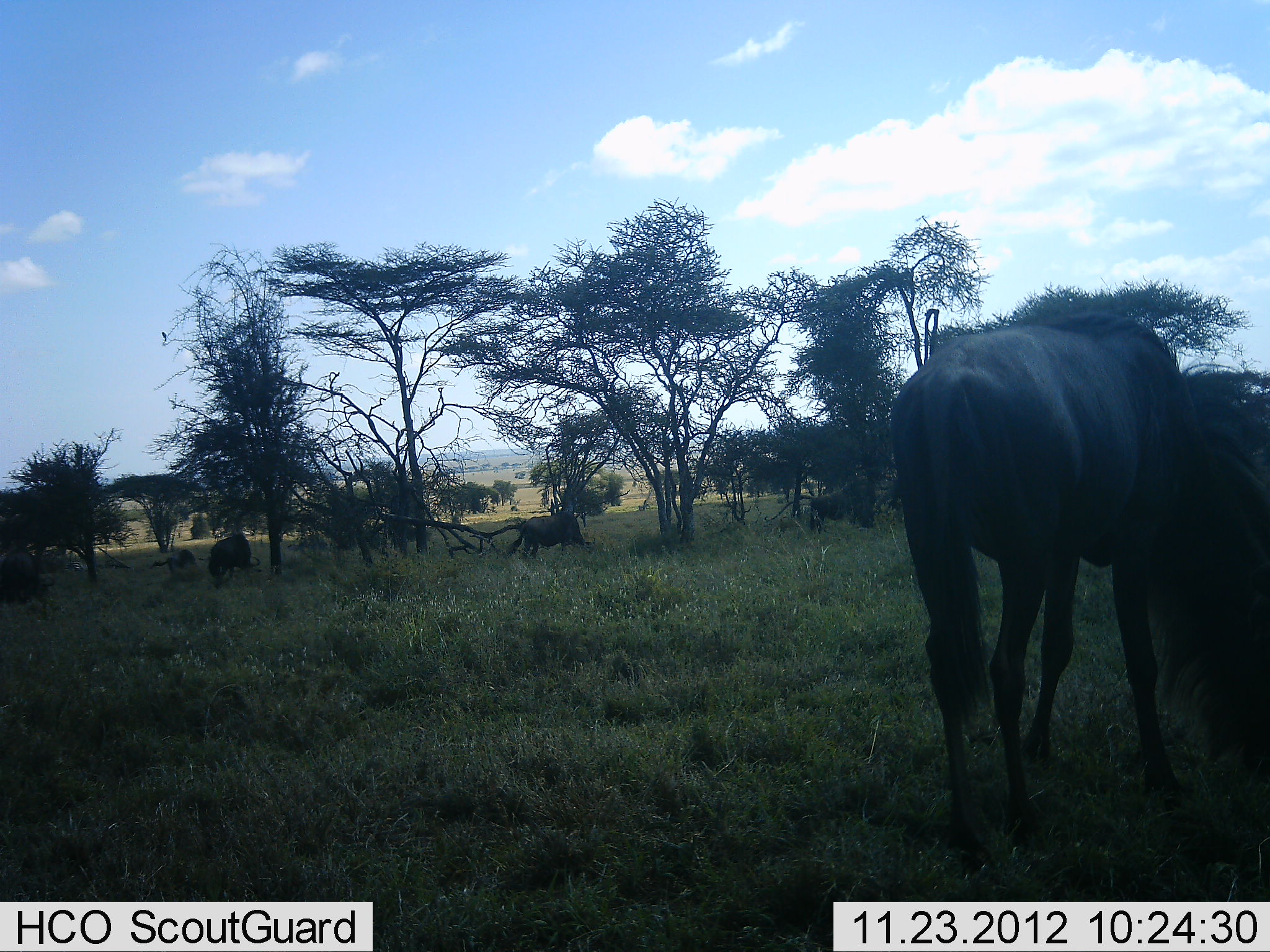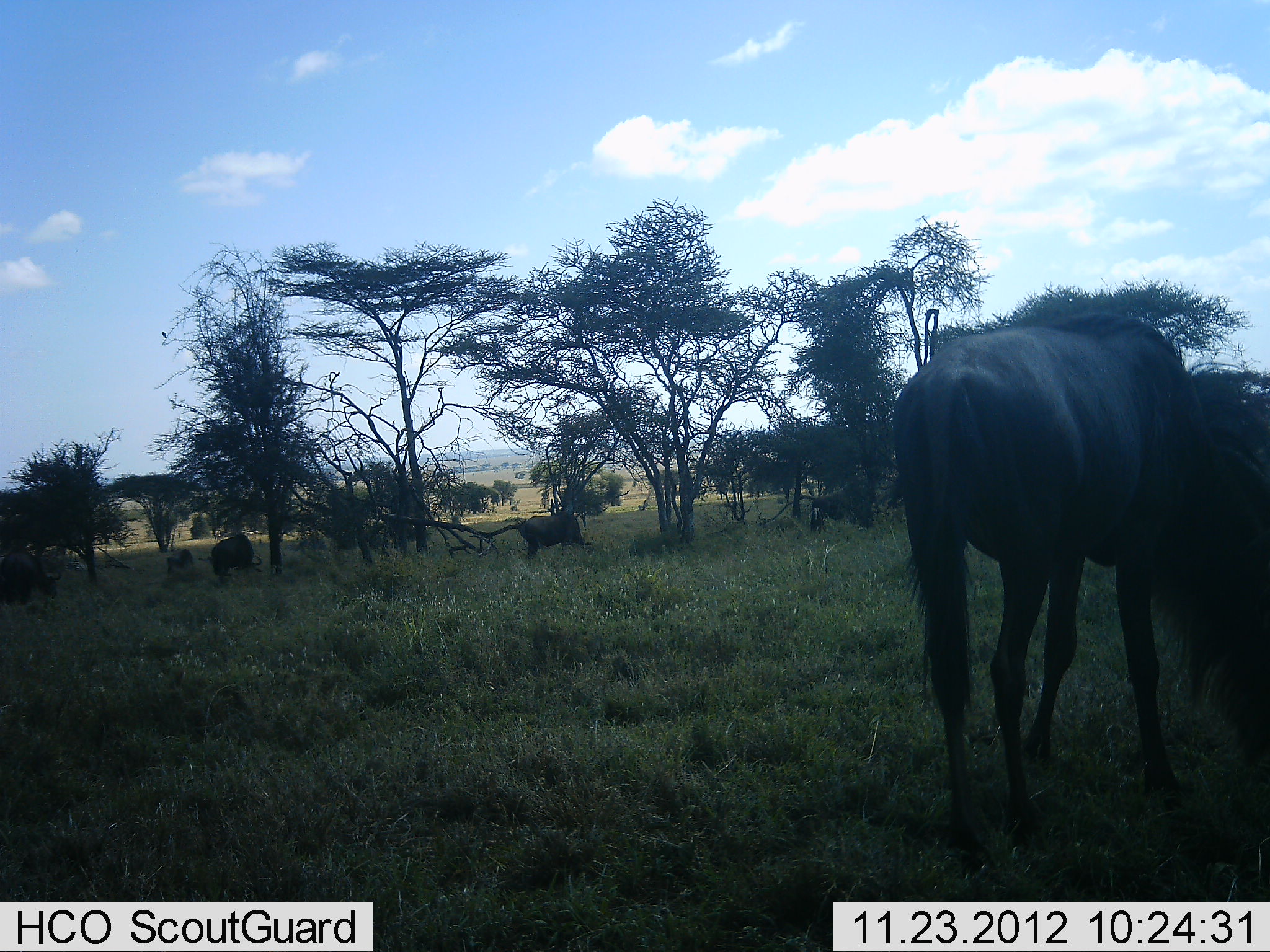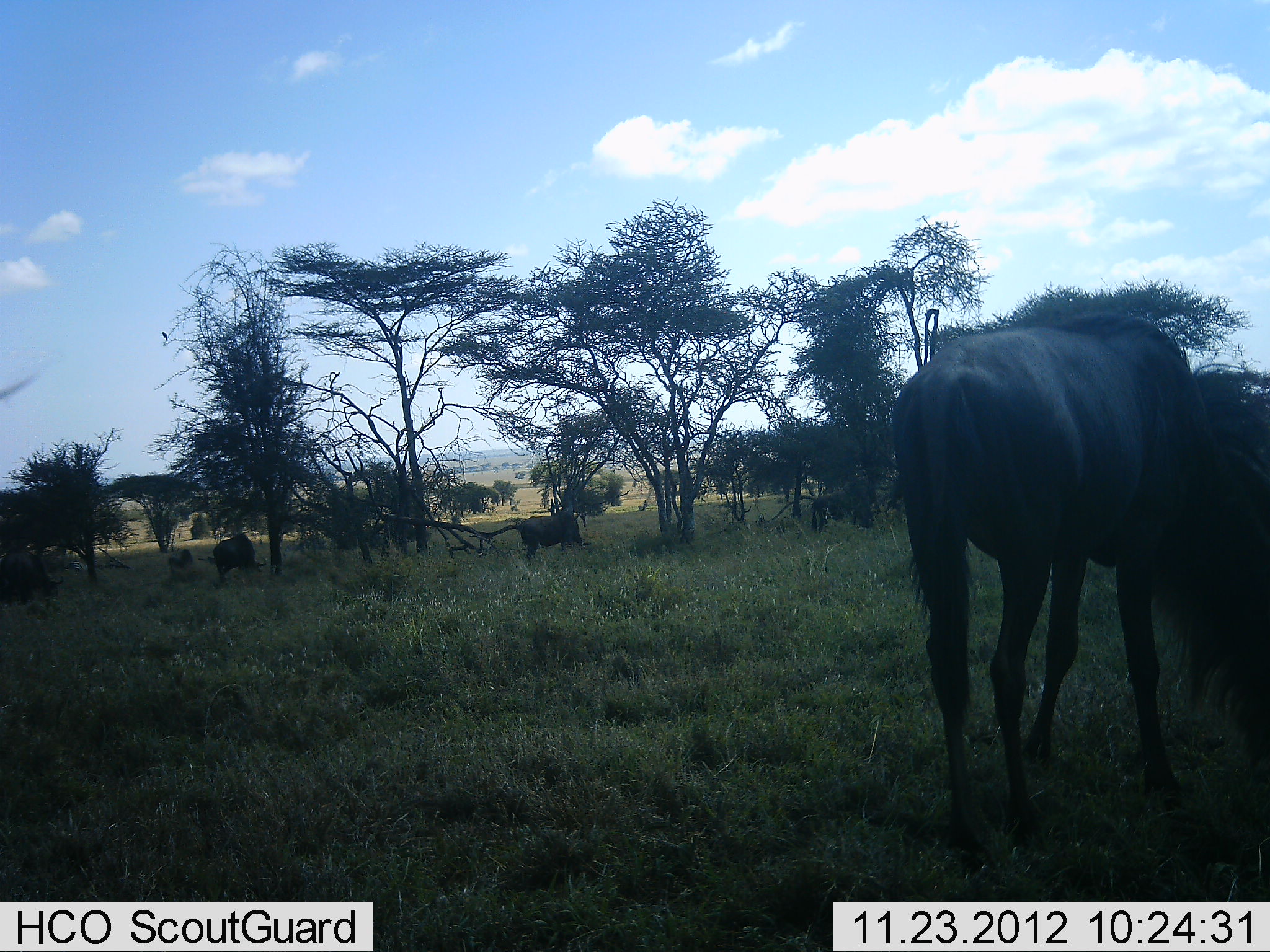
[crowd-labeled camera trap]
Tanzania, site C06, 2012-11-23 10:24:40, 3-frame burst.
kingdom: Animalia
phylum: Chordata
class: Mammalia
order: Artiodactyla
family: Bovidae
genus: Connochaetes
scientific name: Connochaetes taurinus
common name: blue wildebeest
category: wildebeest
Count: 5.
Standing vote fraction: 35%.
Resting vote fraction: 0%.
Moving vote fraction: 13%.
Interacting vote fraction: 4%.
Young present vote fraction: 0%.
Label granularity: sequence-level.